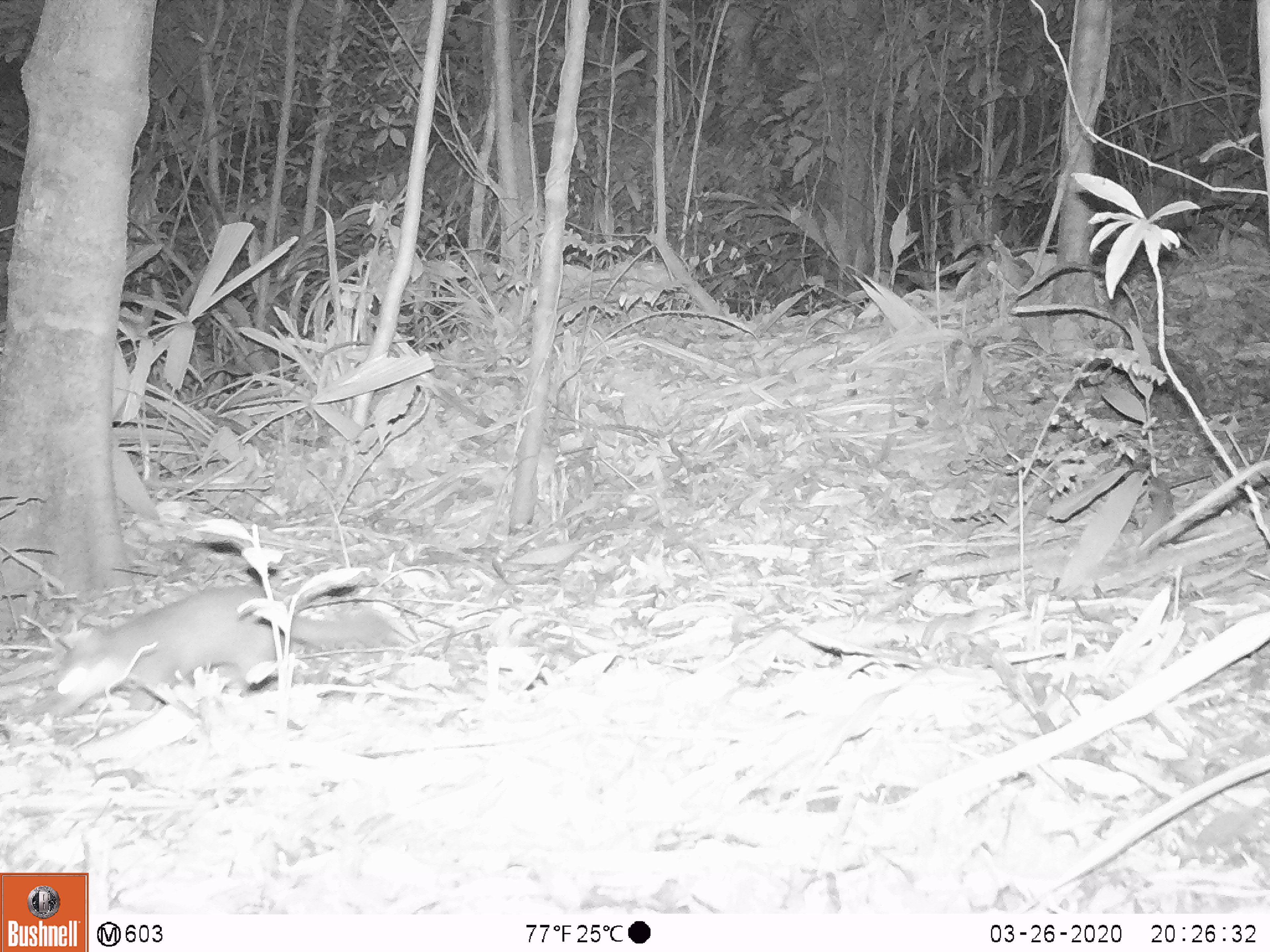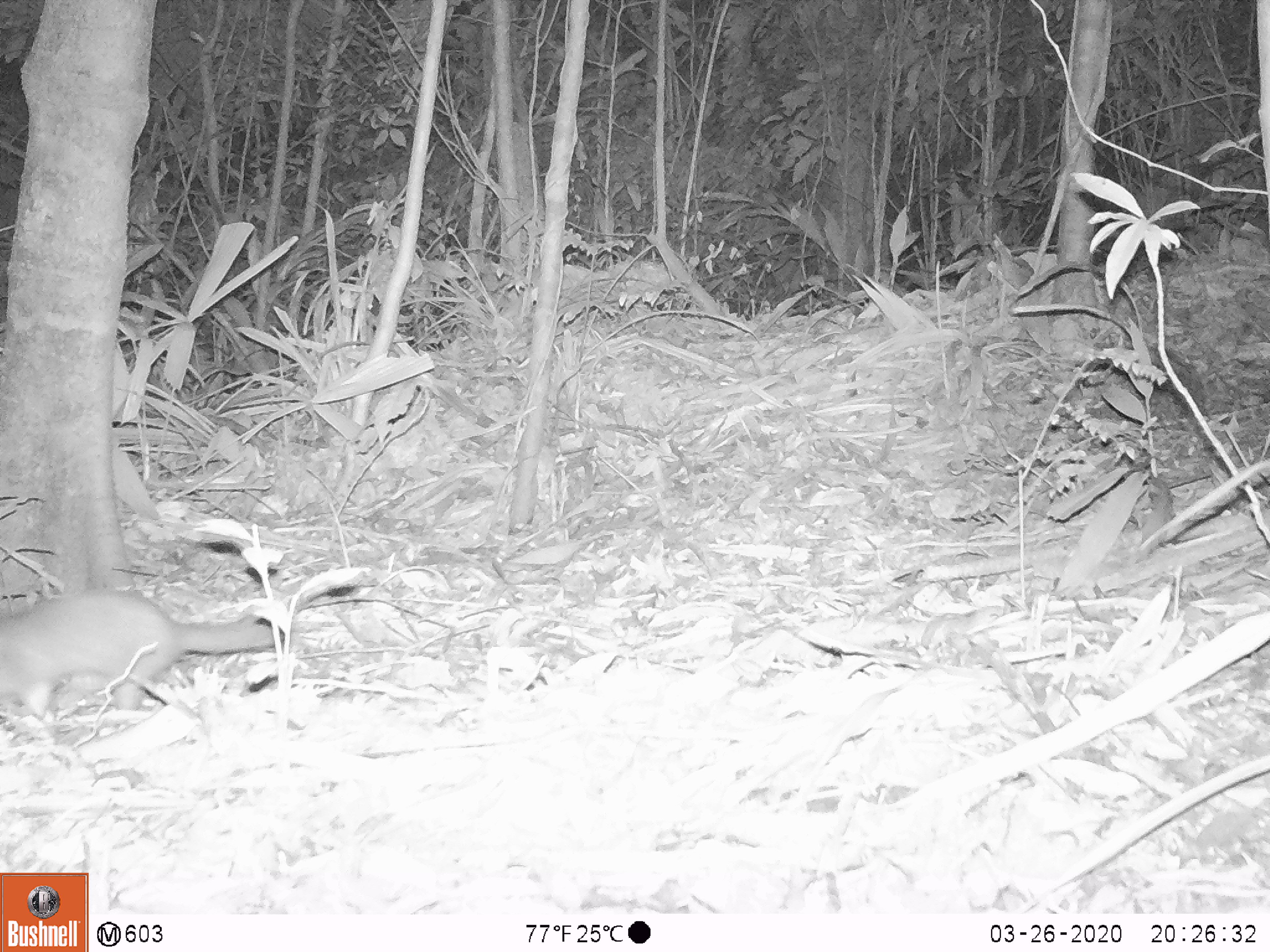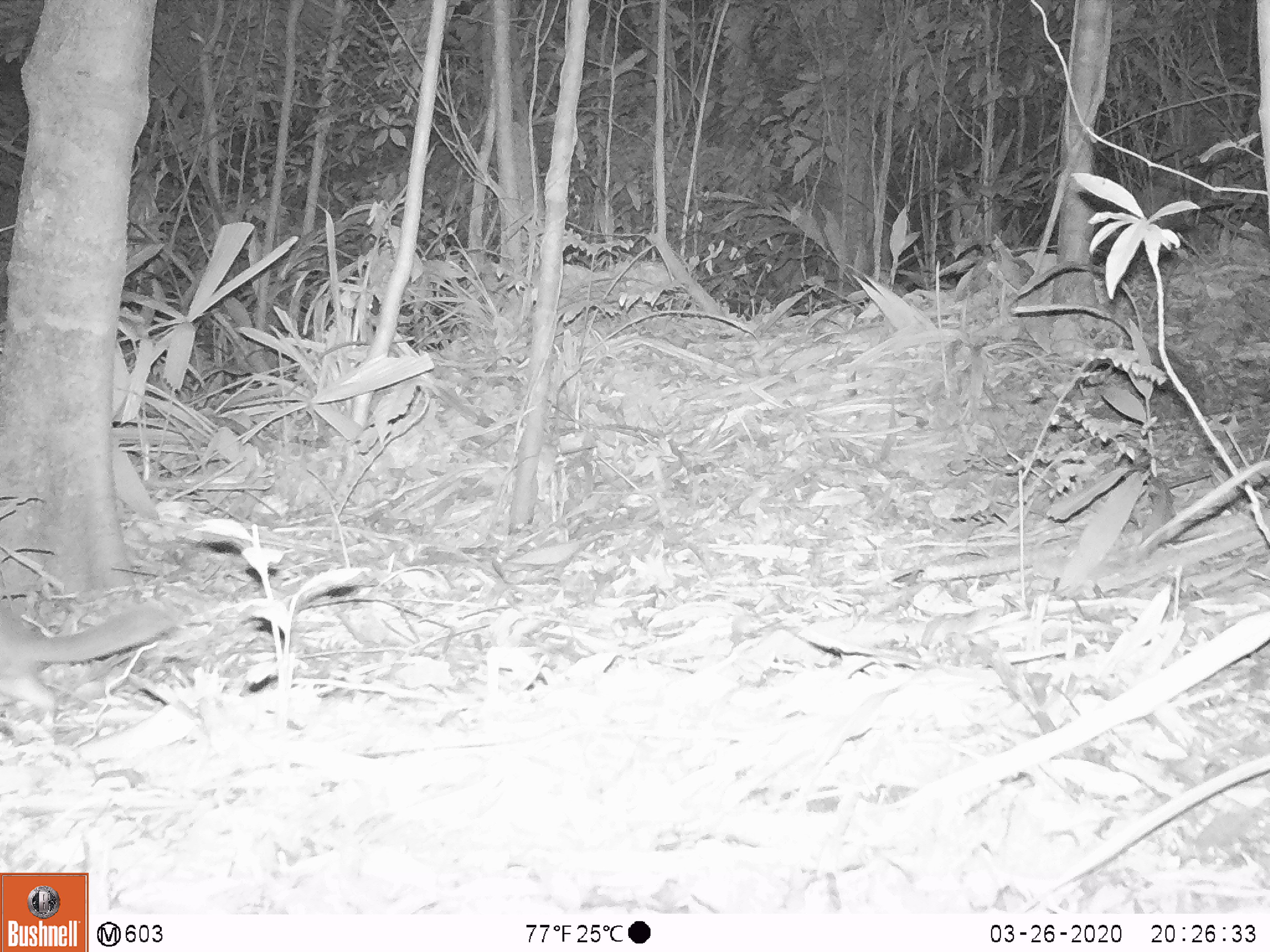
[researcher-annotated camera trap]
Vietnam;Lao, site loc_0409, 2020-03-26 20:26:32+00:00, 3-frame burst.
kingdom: Animalia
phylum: Chordata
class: Mammalia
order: Carnivora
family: Mustelidae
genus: Melogale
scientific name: Melogale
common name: ferret badger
Ferret badger (Melogale). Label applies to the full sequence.